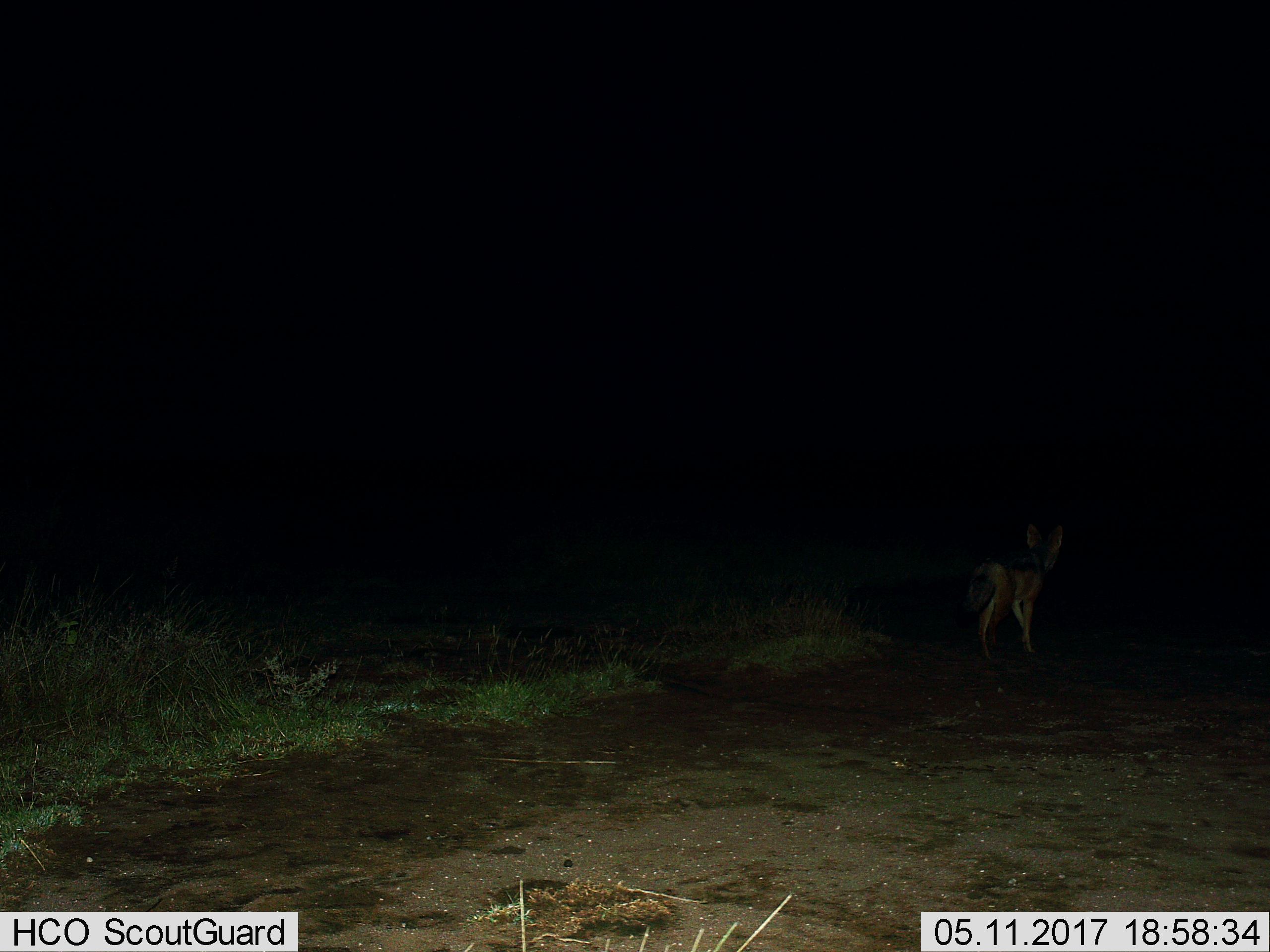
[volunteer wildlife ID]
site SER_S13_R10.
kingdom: Animalia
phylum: Chordata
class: Mammalia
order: Carnivora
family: Canidae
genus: Lupulella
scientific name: Lupulella mesomelas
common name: black-backed jackal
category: jackalblackbacked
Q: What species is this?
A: Jackalblackbacked (black-backed jackal) (Lupulella mesomelas).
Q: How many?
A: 1.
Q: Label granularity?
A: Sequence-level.